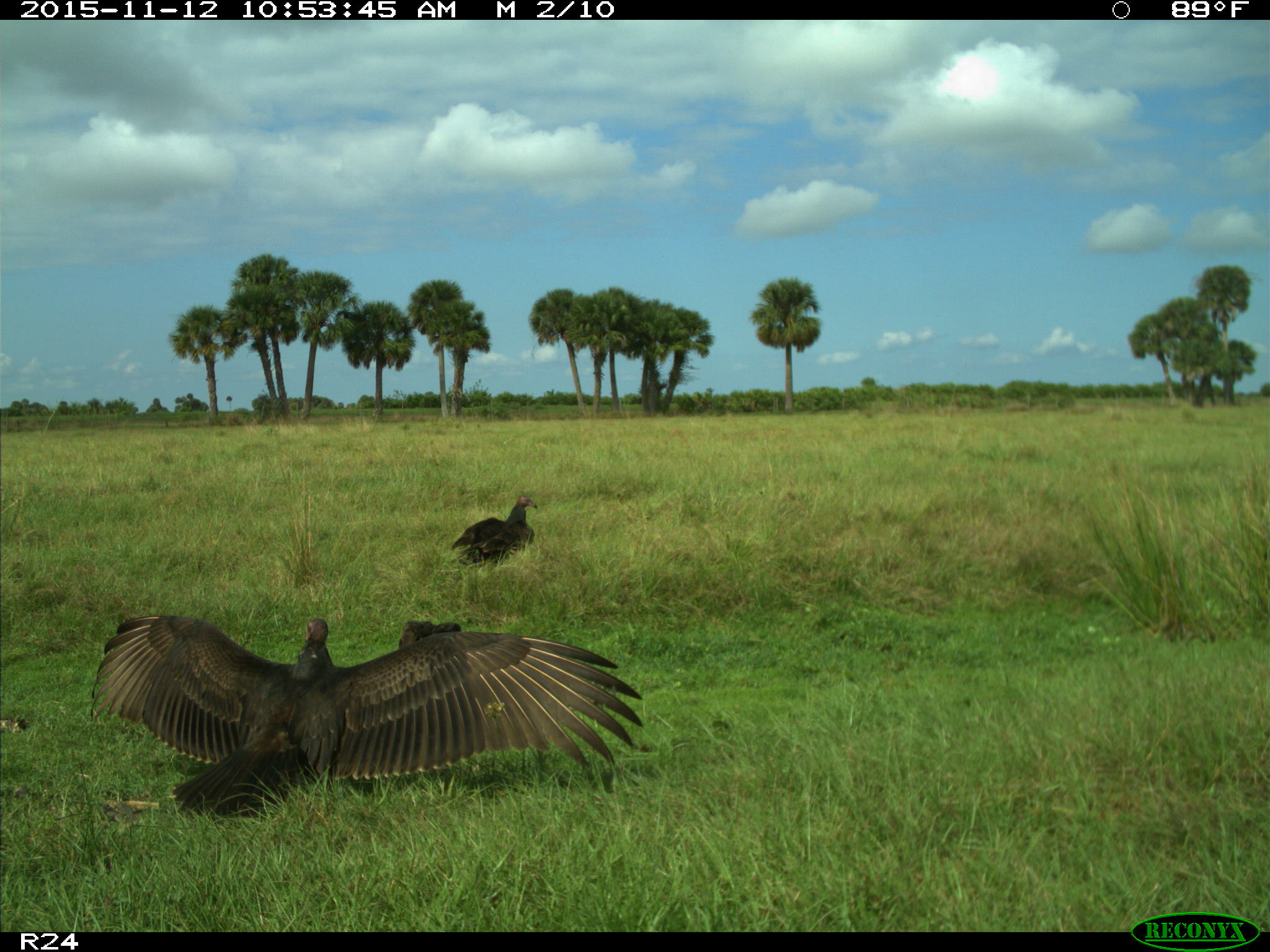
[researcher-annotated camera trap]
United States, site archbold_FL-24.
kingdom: Animalia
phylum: Chordata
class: Aves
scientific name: Aves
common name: birds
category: unidentified bird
Unidentified bird (birds) (Aves).